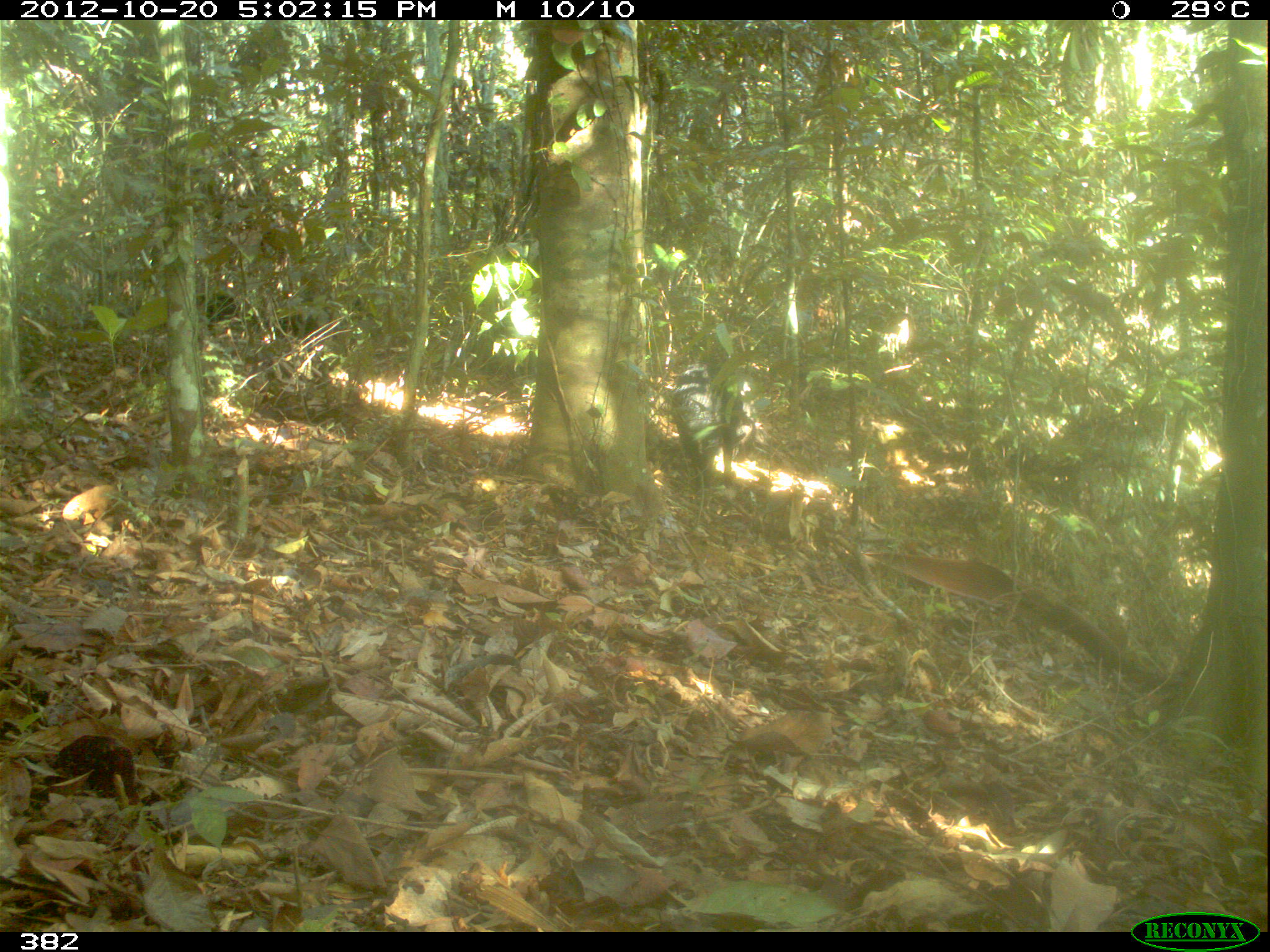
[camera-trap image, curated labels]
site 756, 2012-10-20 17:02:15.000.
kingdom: Animalia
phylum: Chordata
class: Mammalia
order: Artiodactyla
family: Tayassuidae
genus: Tayassu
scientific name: Tayassu pecari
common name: white-lipped peccary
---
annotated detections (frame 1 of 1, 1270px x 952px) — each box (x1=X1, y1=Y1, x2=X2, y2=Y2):
tayassu pecari: (x1=666, y1=363, x2=757, y2=496)